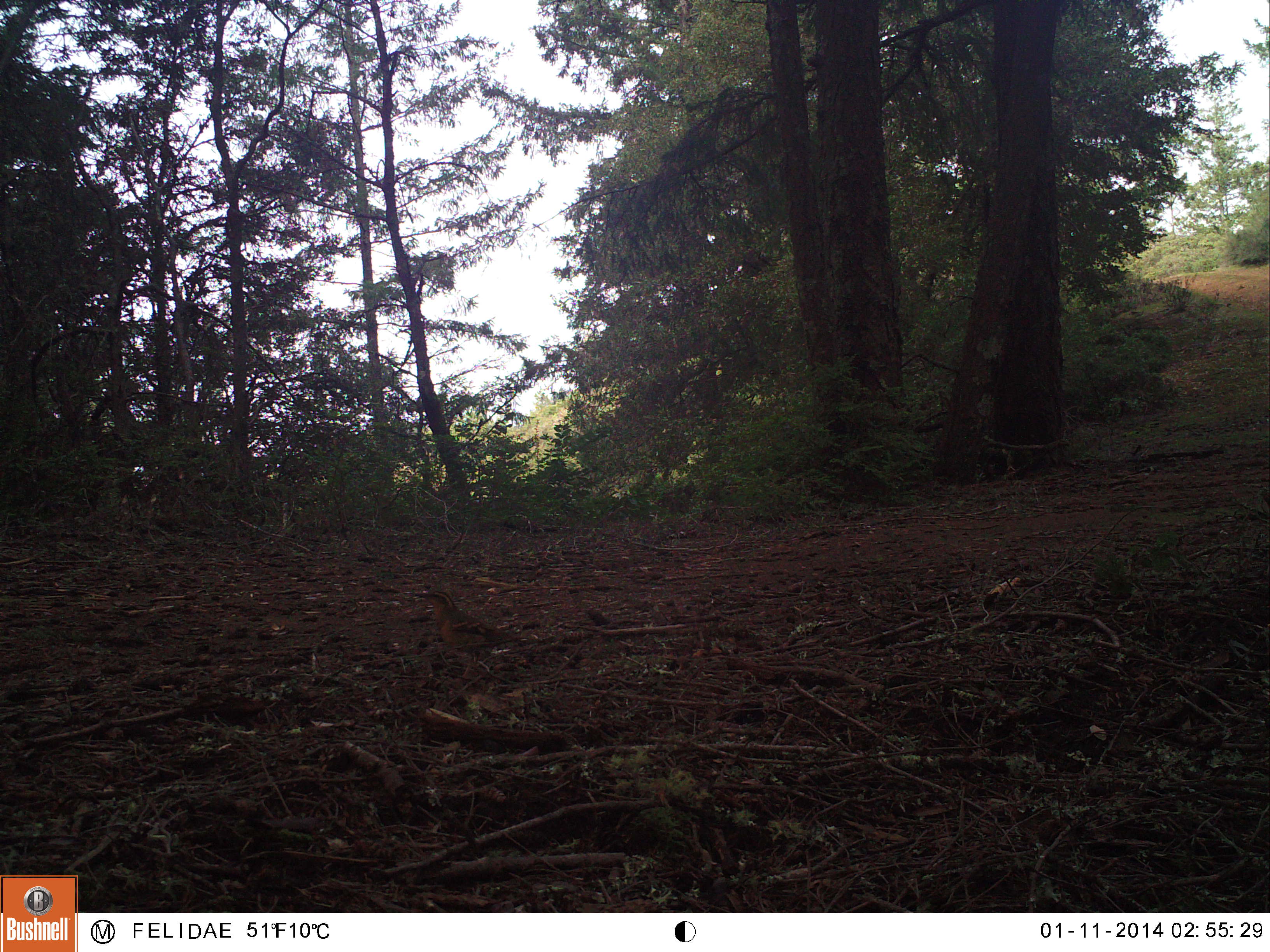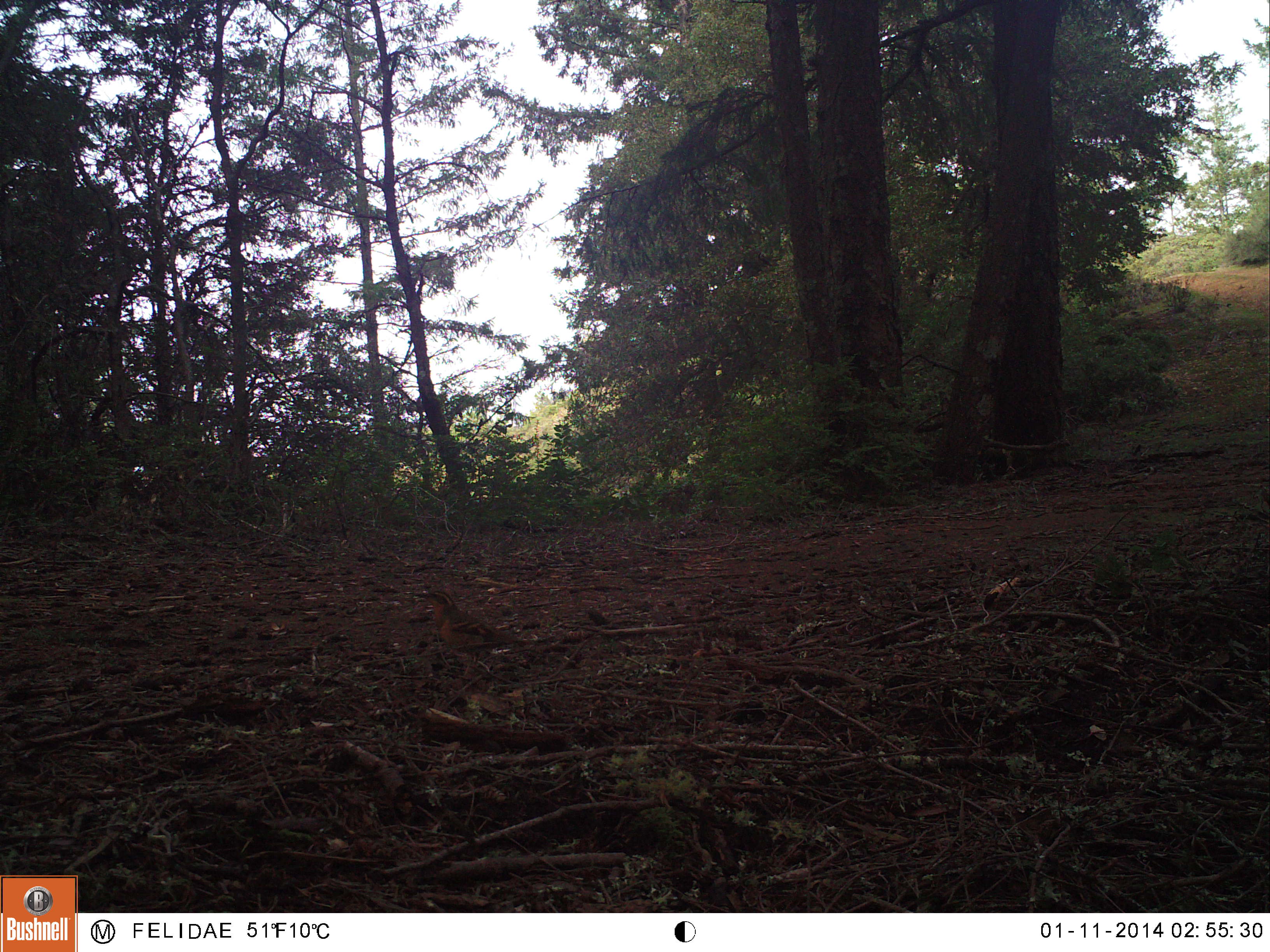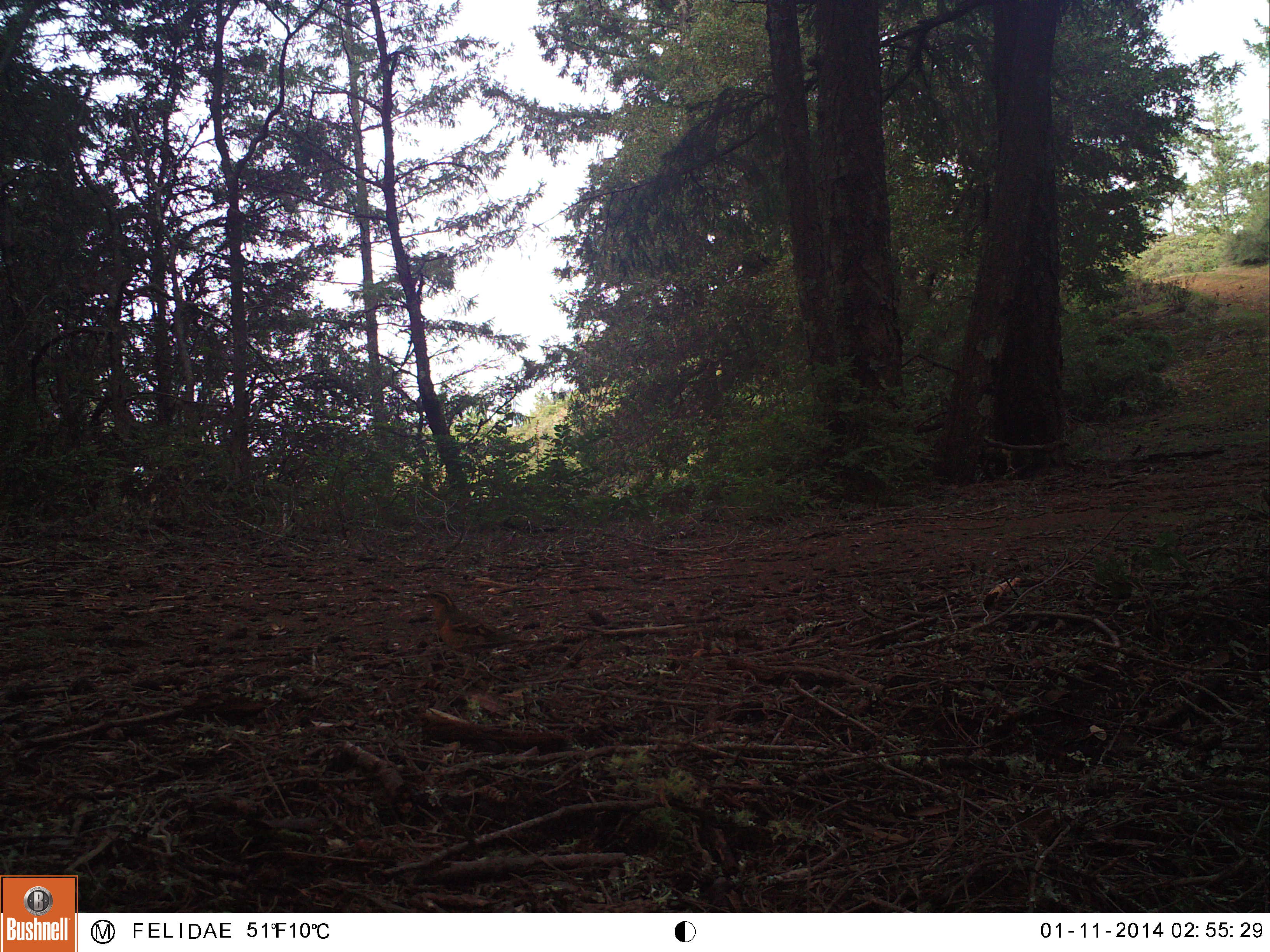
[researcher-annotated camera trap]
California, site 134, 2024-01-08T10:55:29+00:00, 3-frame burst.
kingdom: Animalia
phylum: Chordata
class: Aves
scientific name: Aves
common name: bird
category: unknown bird